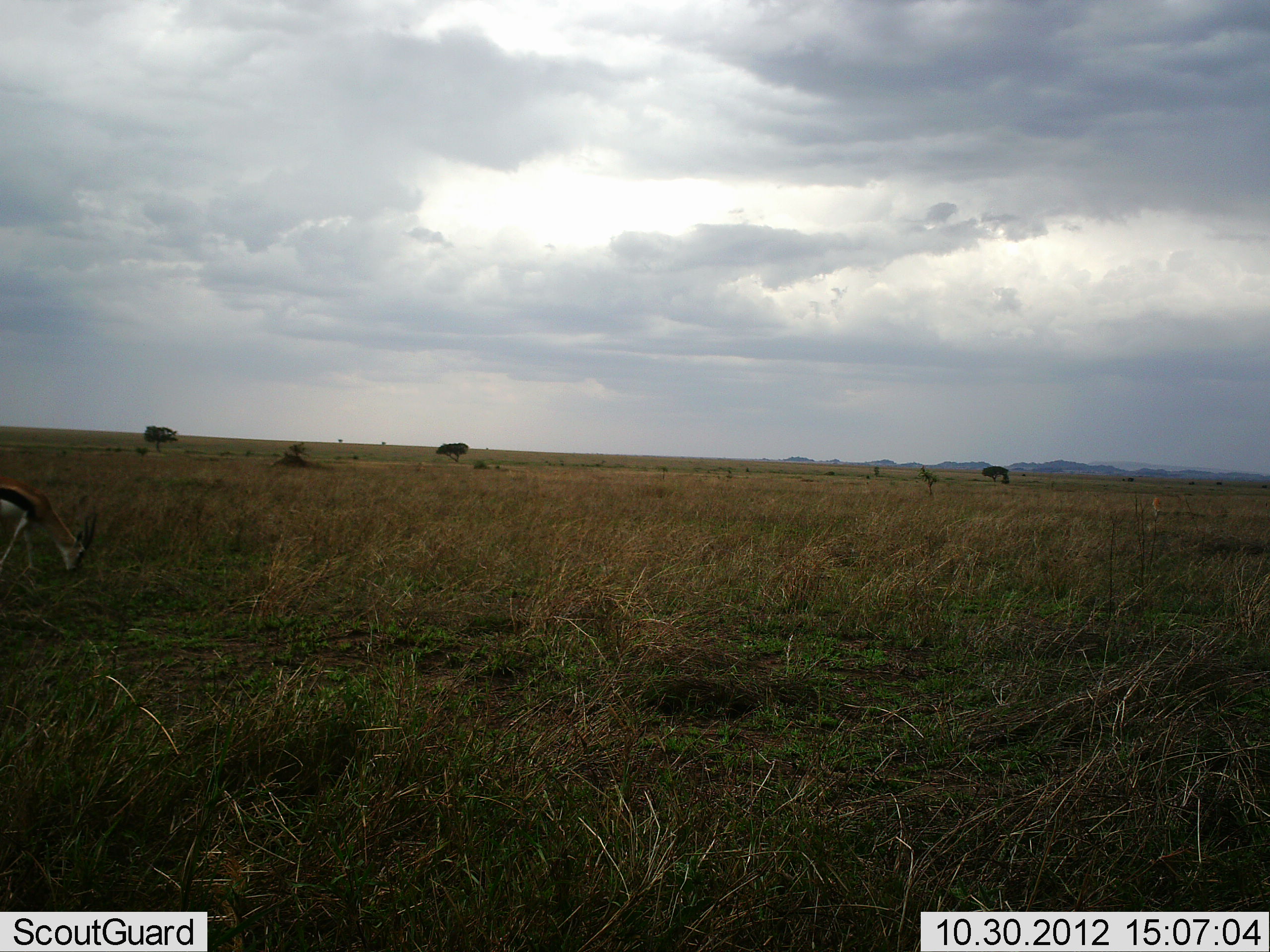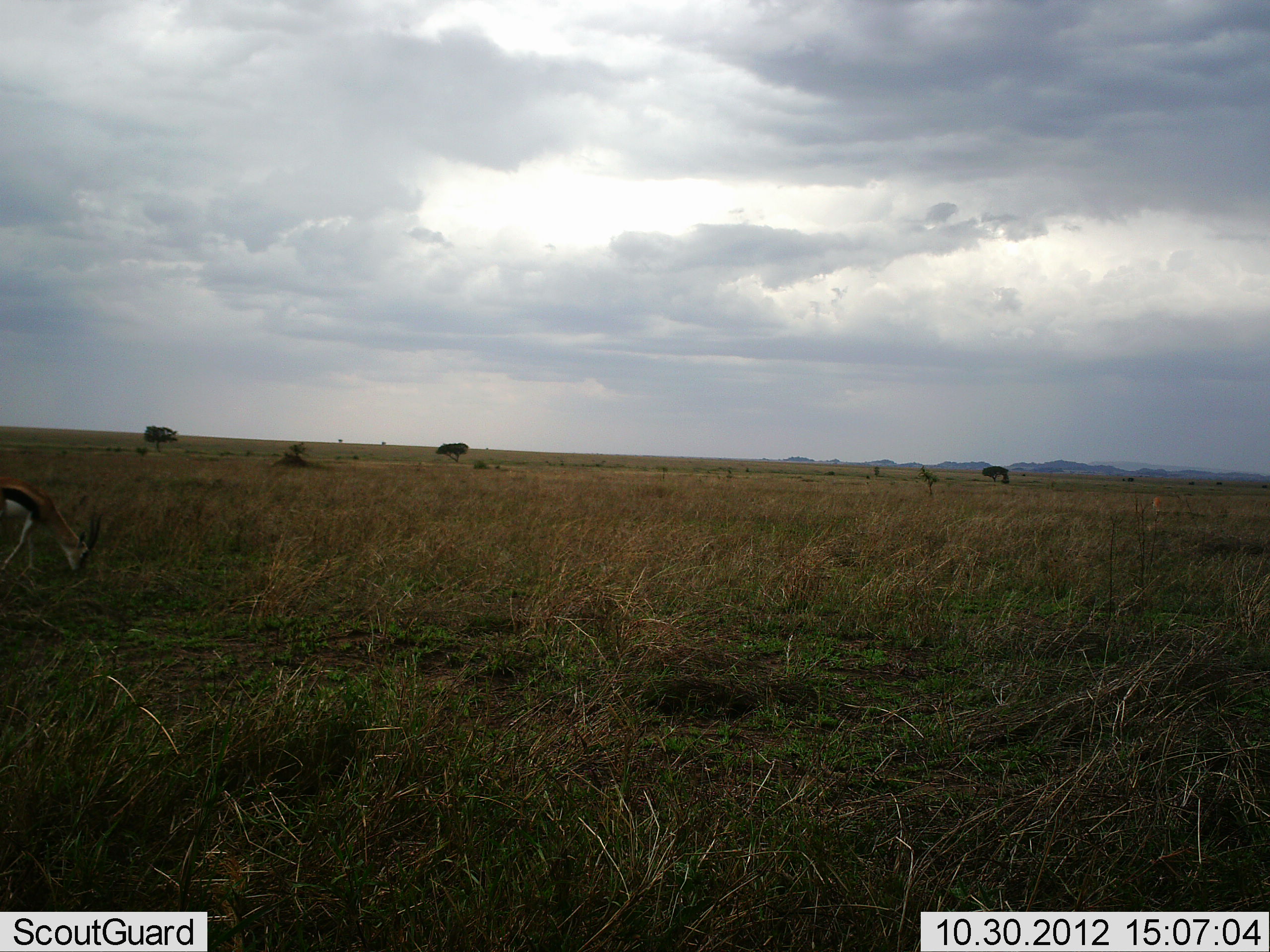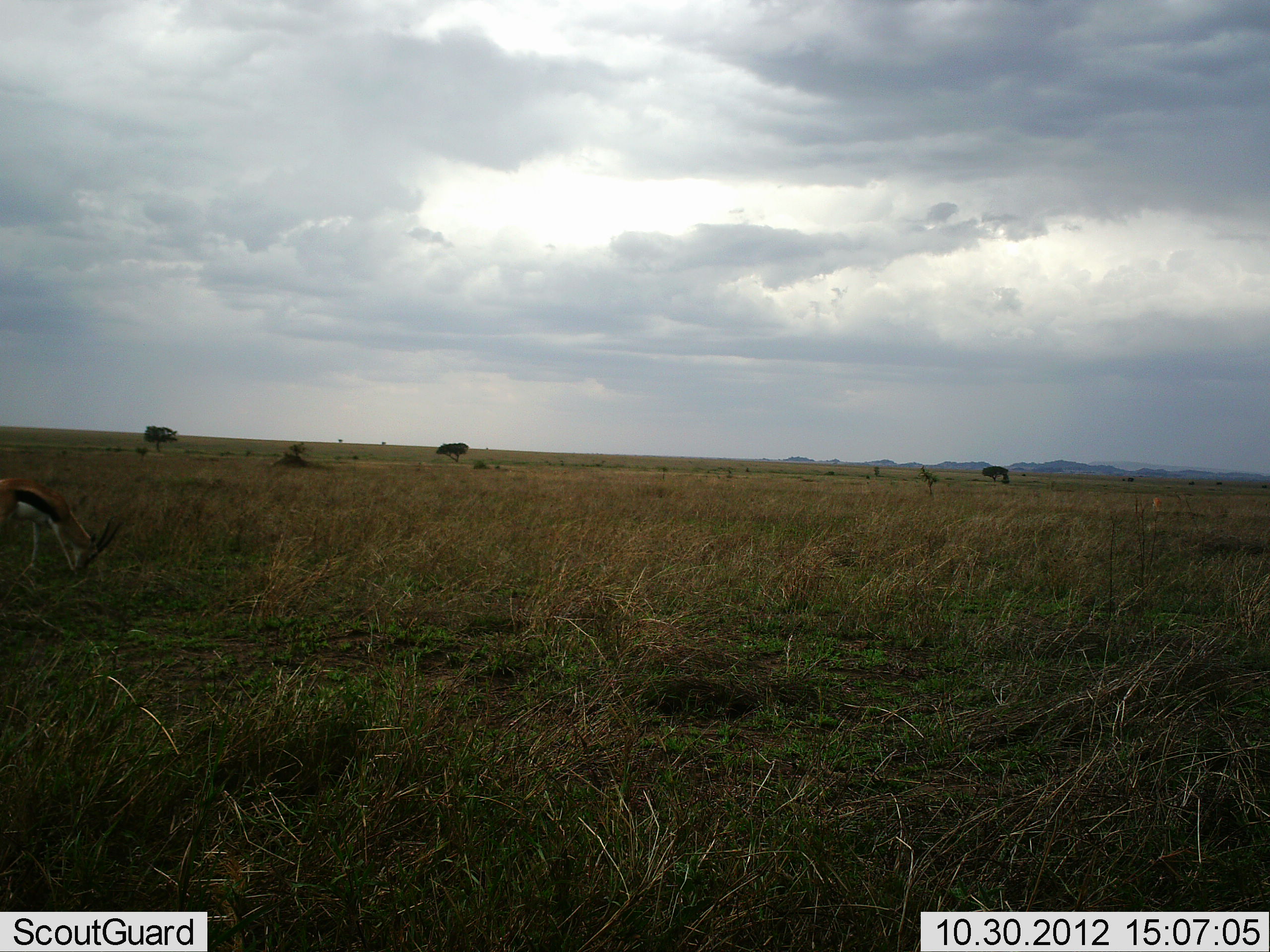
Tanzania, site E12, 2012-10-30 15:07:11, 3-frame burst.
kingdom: Animalia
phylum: Chordata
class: Mammalia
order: Artiodactyla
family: Bovidae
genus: Eudorcas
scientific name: Eudorcas thomsonii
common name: thomson's gazelle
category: gazellethomsons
Gazellethomsons (thomson's gazelle) (Eudorcas thomsonii), count 1. Behavior (volunteer vote fractions): standing 9%, resting 0%, moving 9%, interacting 0%. Young present (vote fraction): 0%. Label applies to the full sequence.